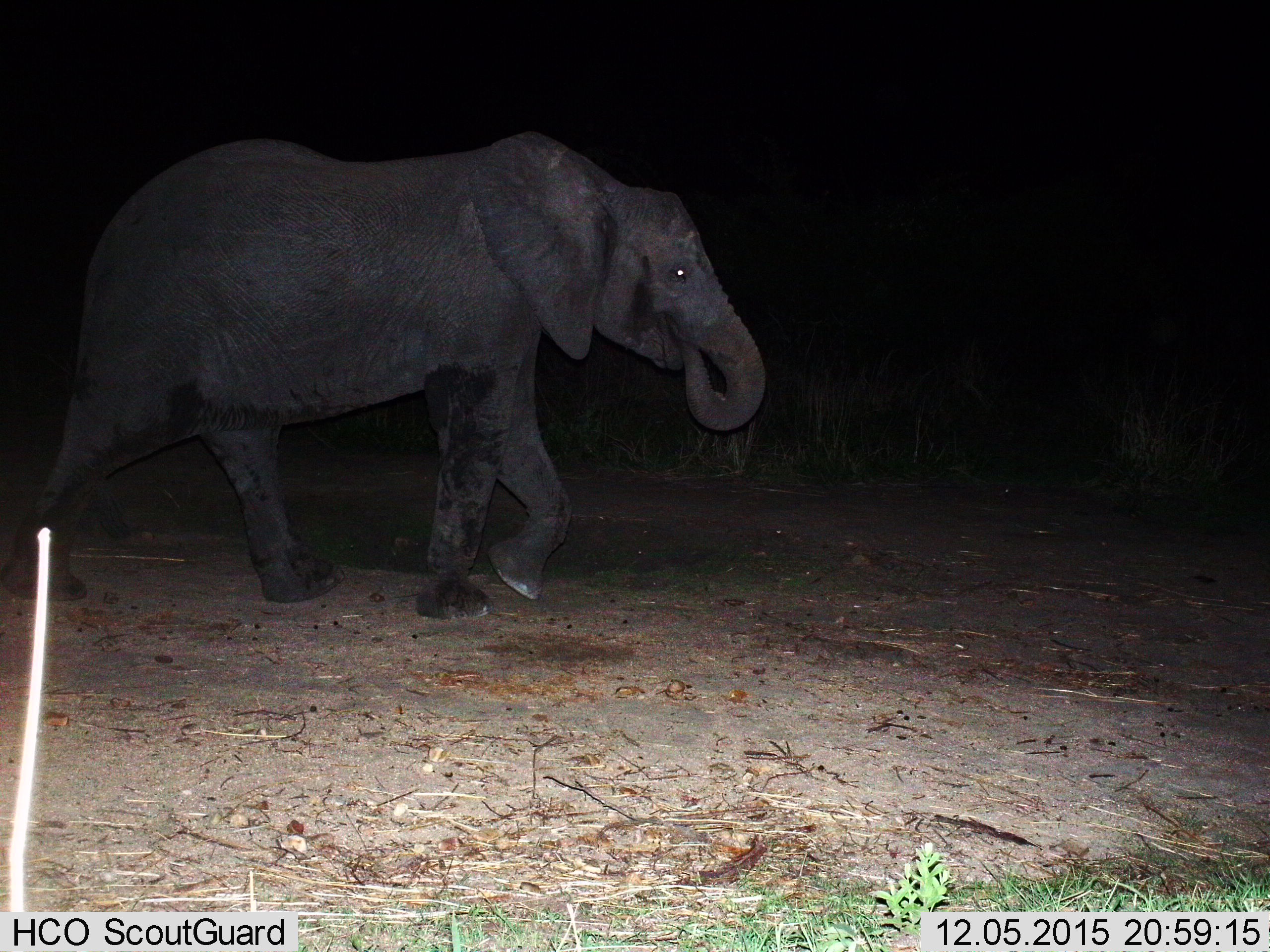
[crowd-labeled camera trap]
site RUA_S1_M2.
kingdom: Animalia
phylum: Chordata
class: Mammalia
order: Proboscidea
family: Elephantidae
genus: Loxodonta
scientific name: Loxodonta africana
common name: african bush elephant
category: elephant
Elephant (african bush elephant) (Loxodonta africana), count 1. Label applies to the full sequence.